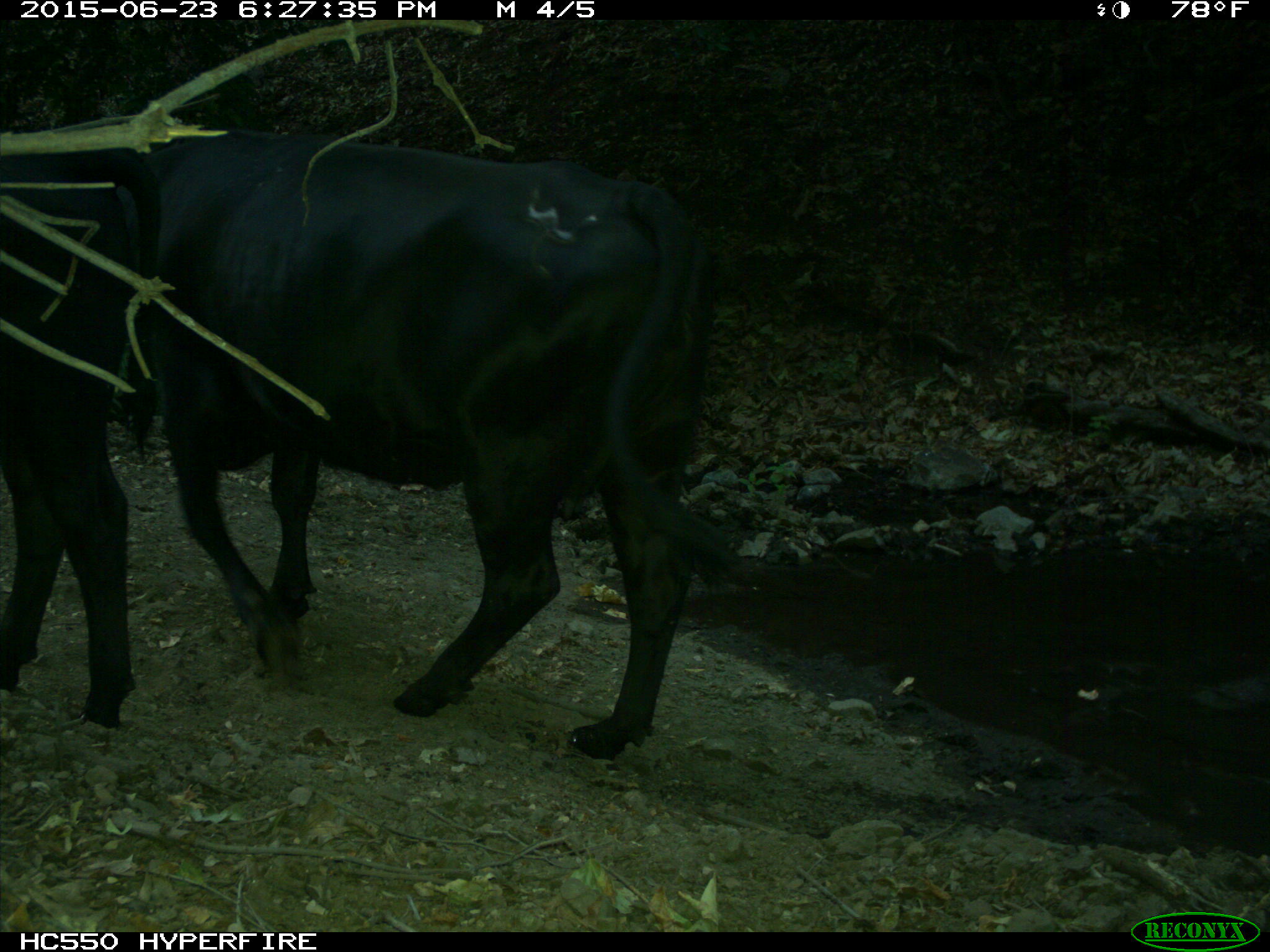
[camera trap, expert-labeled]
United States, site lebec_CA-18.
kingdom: Animalia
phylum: Chordata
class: Mammalia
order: Artiodactyla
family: Bovidae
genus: Bos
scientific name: Bos taurus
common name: domestic cow